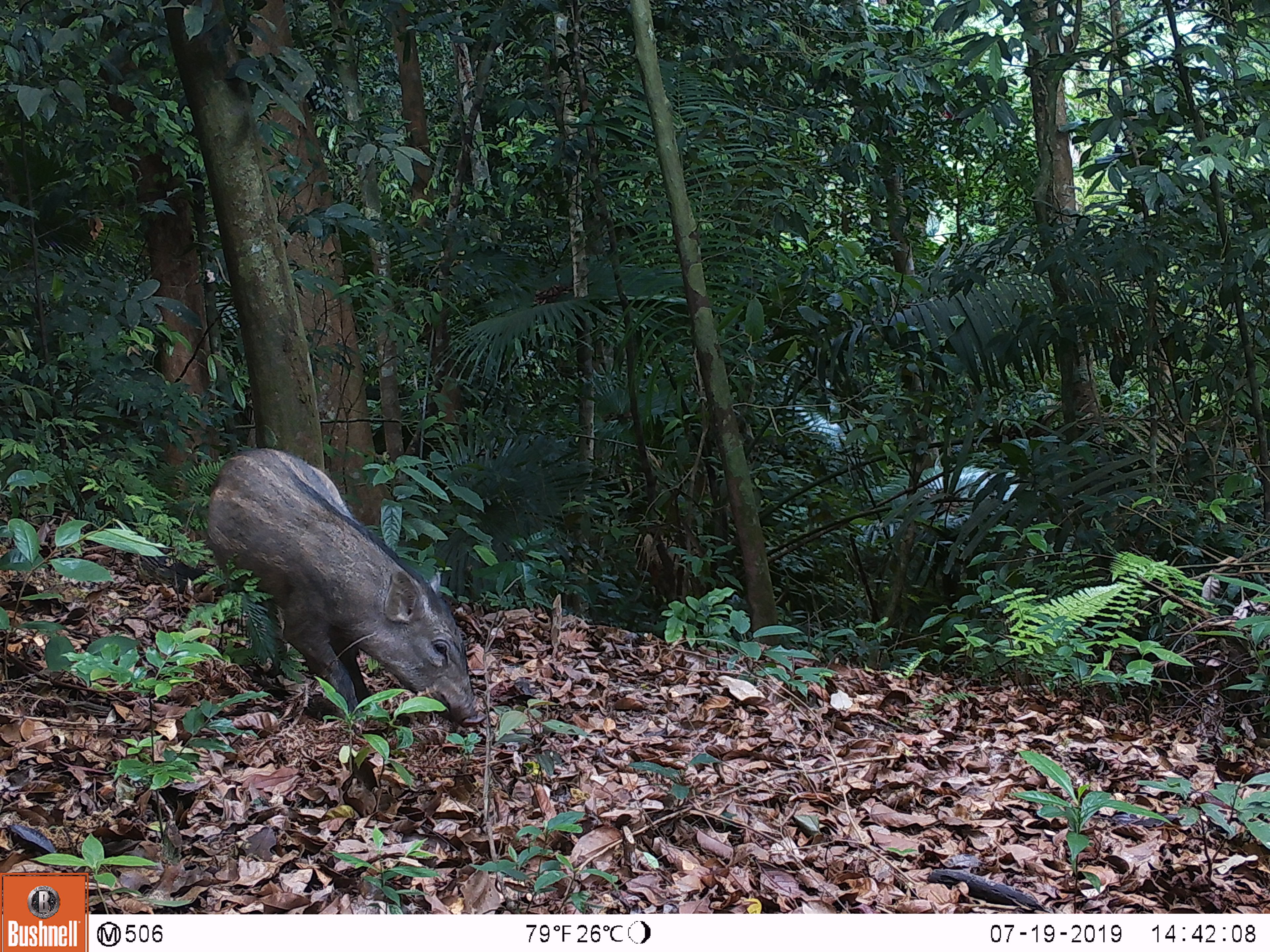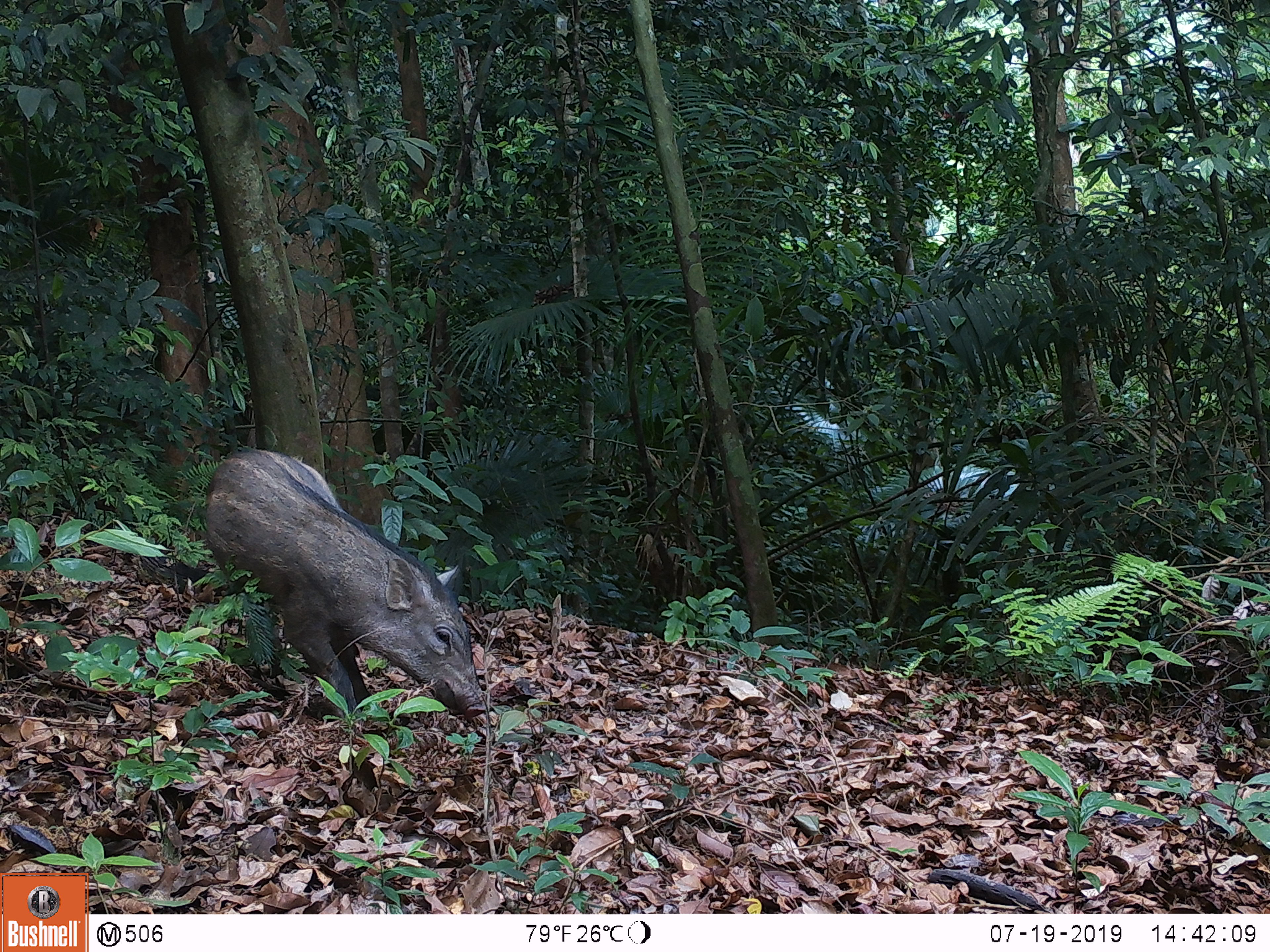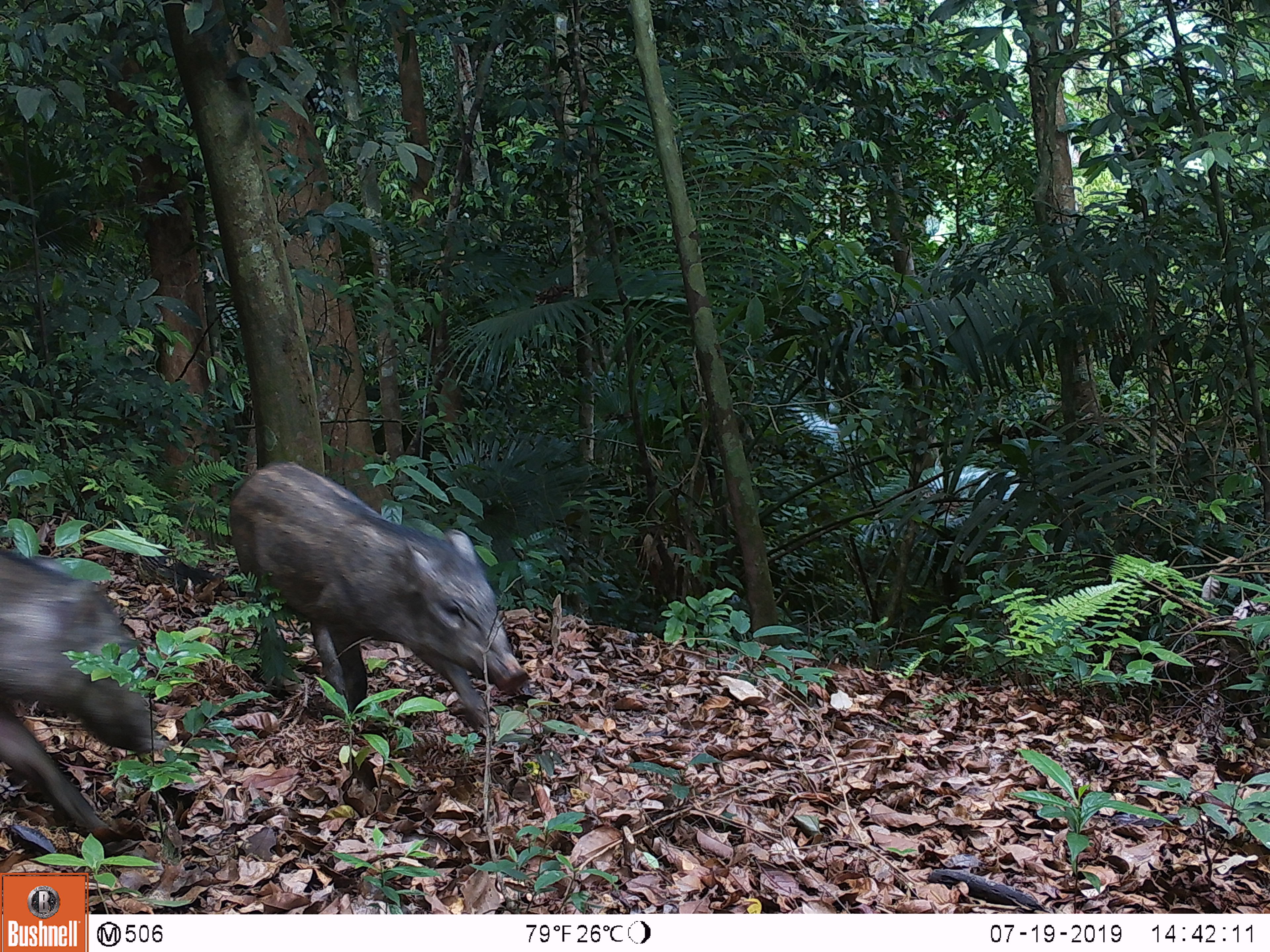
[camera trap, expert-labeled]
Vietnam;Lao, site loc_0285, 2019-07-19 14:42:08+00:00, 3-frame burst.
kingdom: Animalia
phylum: Chordata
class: Mammalia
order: Artiodactyla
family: Suidae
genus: Sus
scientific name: Sus scrofa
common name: eurasian wild pig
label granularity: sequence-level